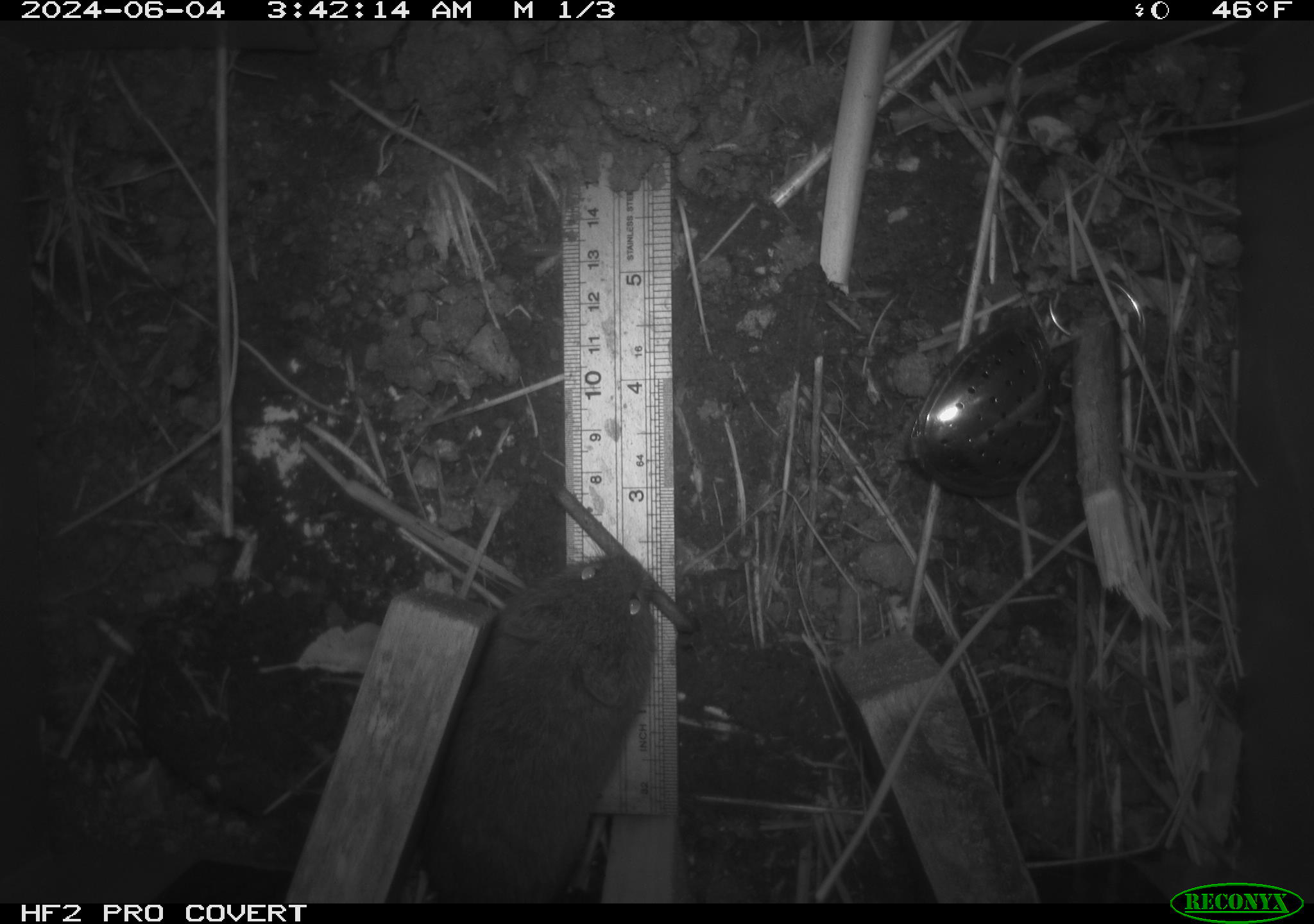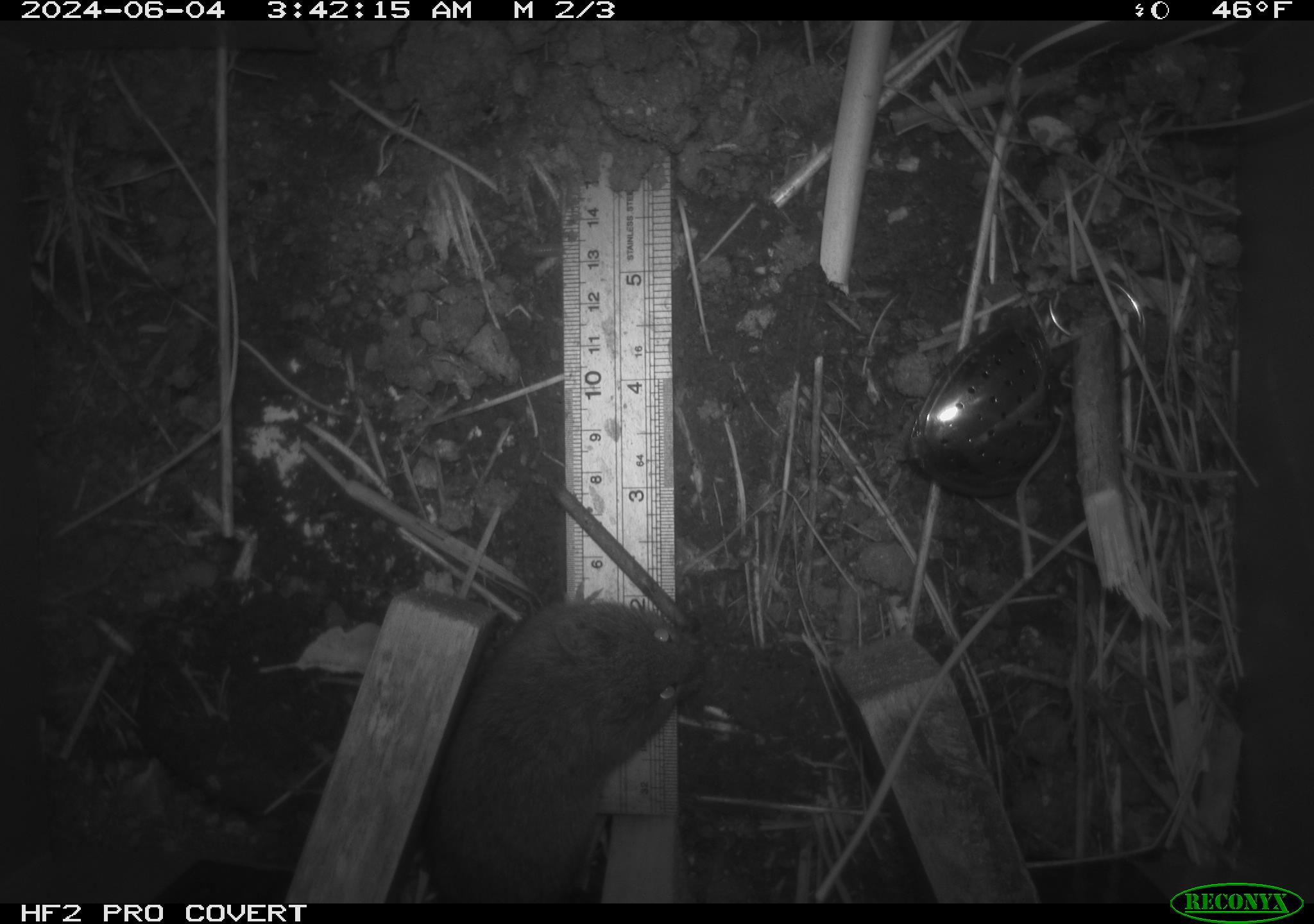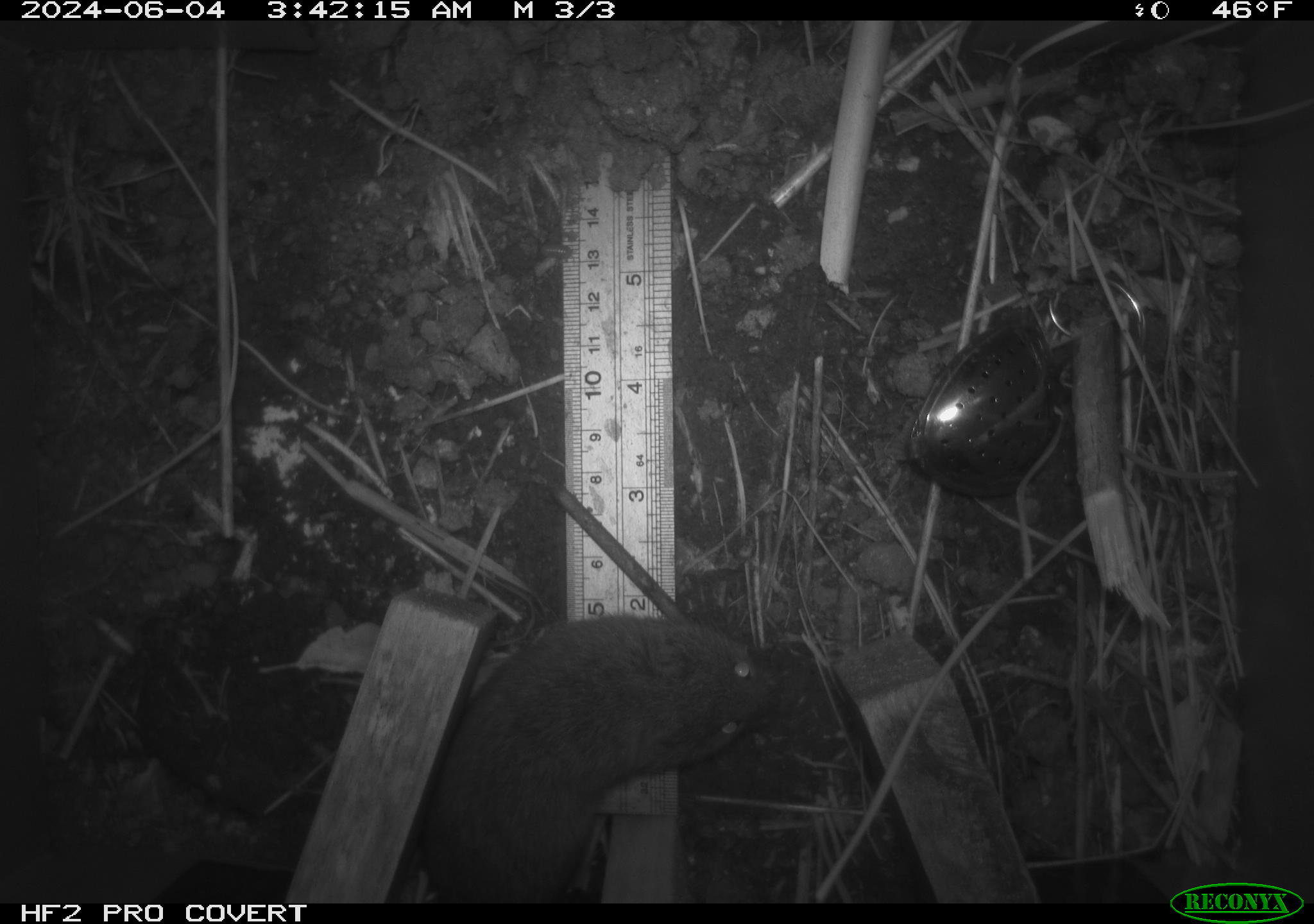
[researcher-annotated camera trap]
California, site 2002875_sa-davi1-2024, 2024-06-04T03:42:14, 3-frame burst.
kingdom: Animalia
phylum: Chordata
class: Mammalia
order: Rodentia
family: Cricetidae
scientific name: Arvicolinae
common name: voles, lemmings, and muskrats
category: arvicolinae subfamily